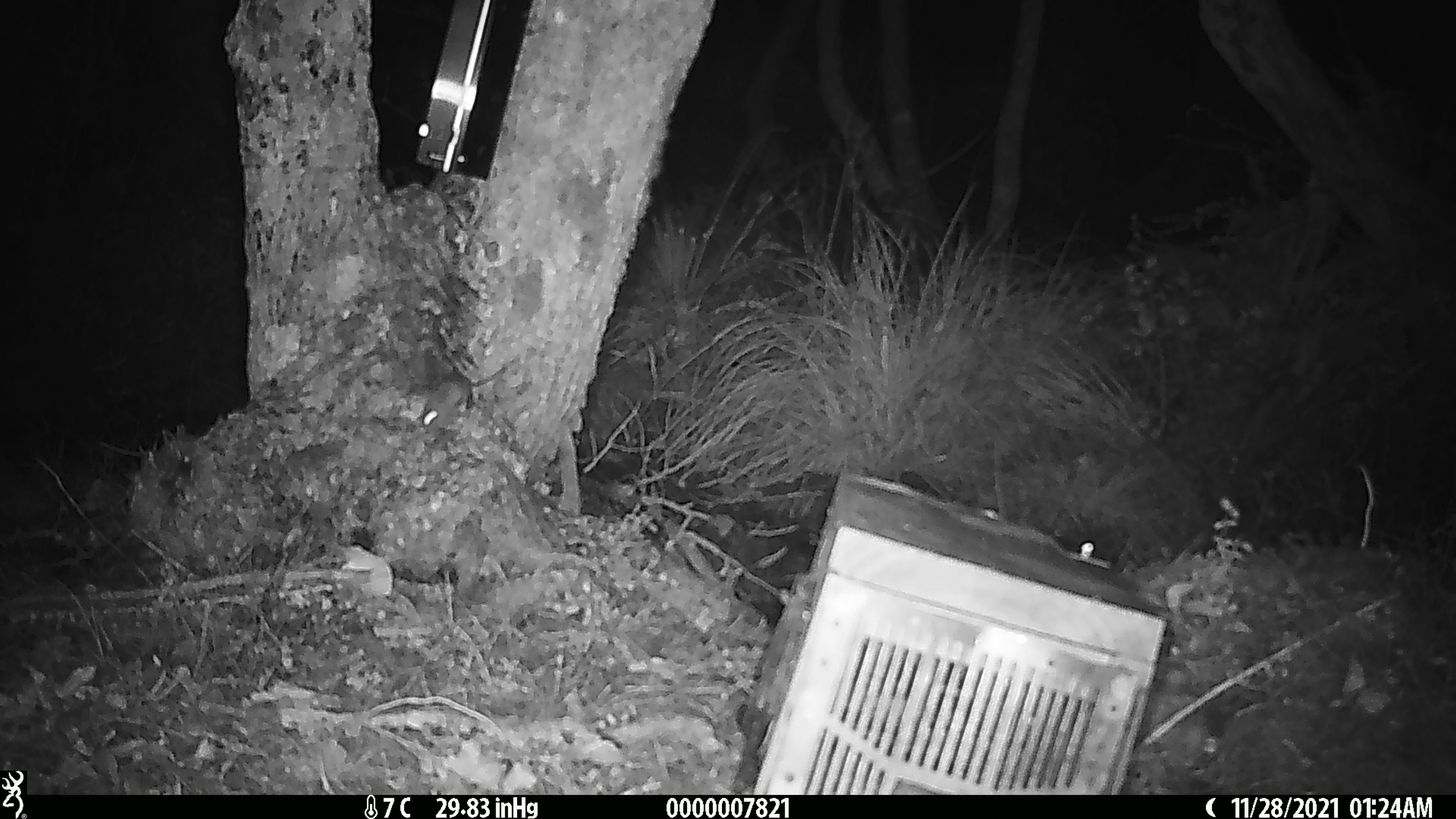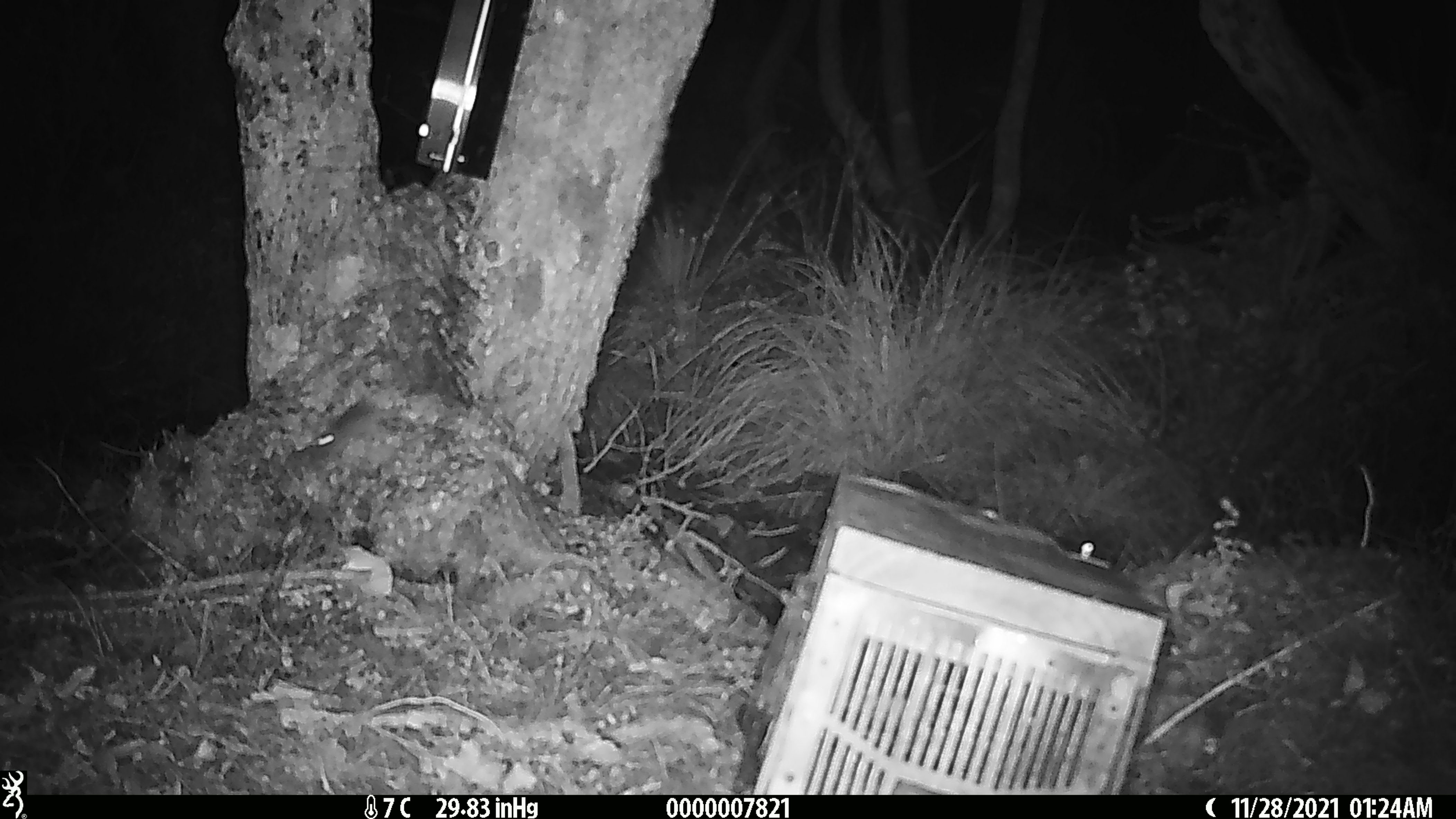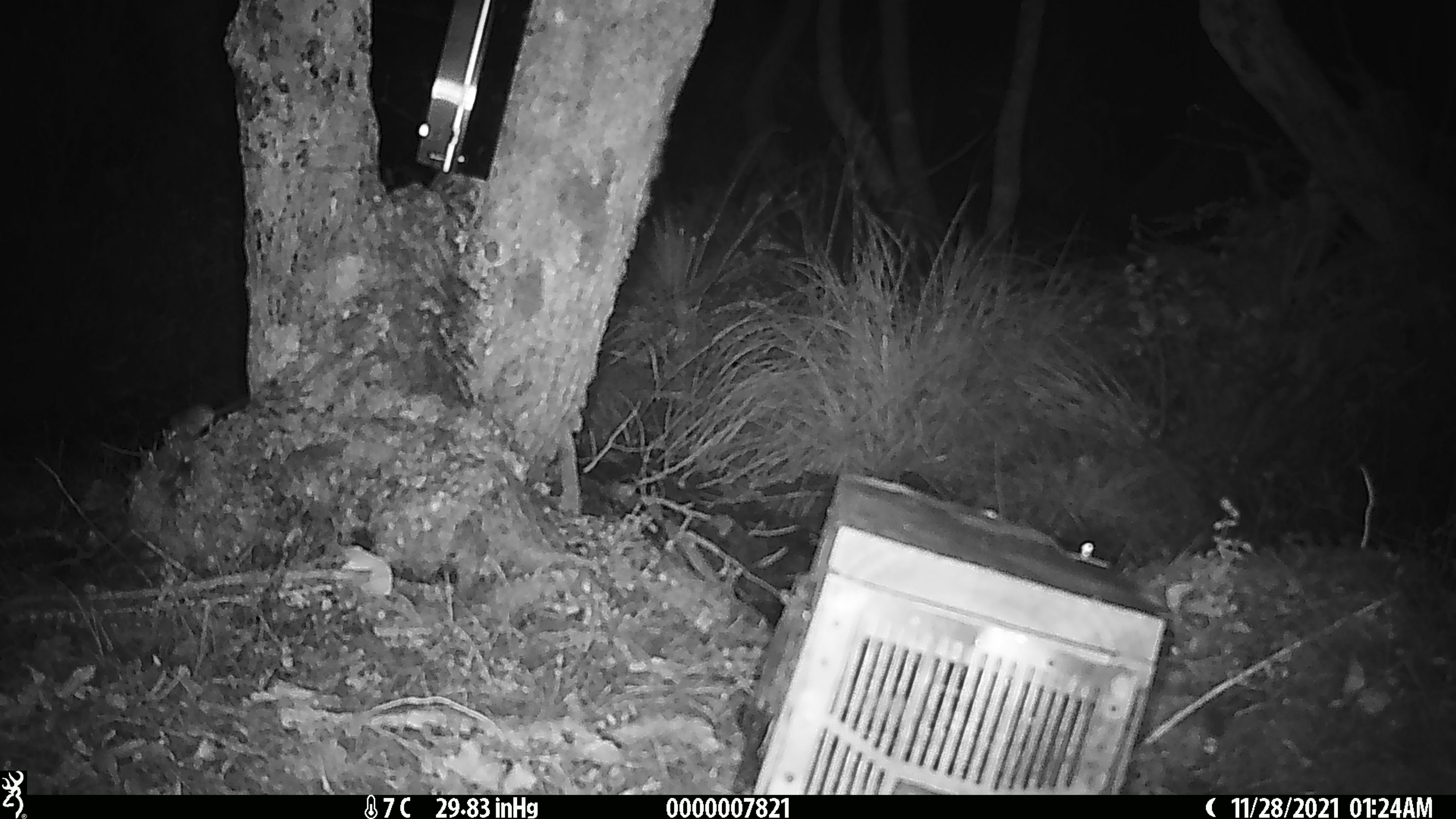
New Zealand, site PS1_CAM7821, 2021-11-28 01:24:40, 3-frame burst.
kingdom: Animalia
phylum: Chordata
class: Mammalia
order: Rodentia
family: Muridae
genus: Mus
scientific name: Mus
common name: mouse